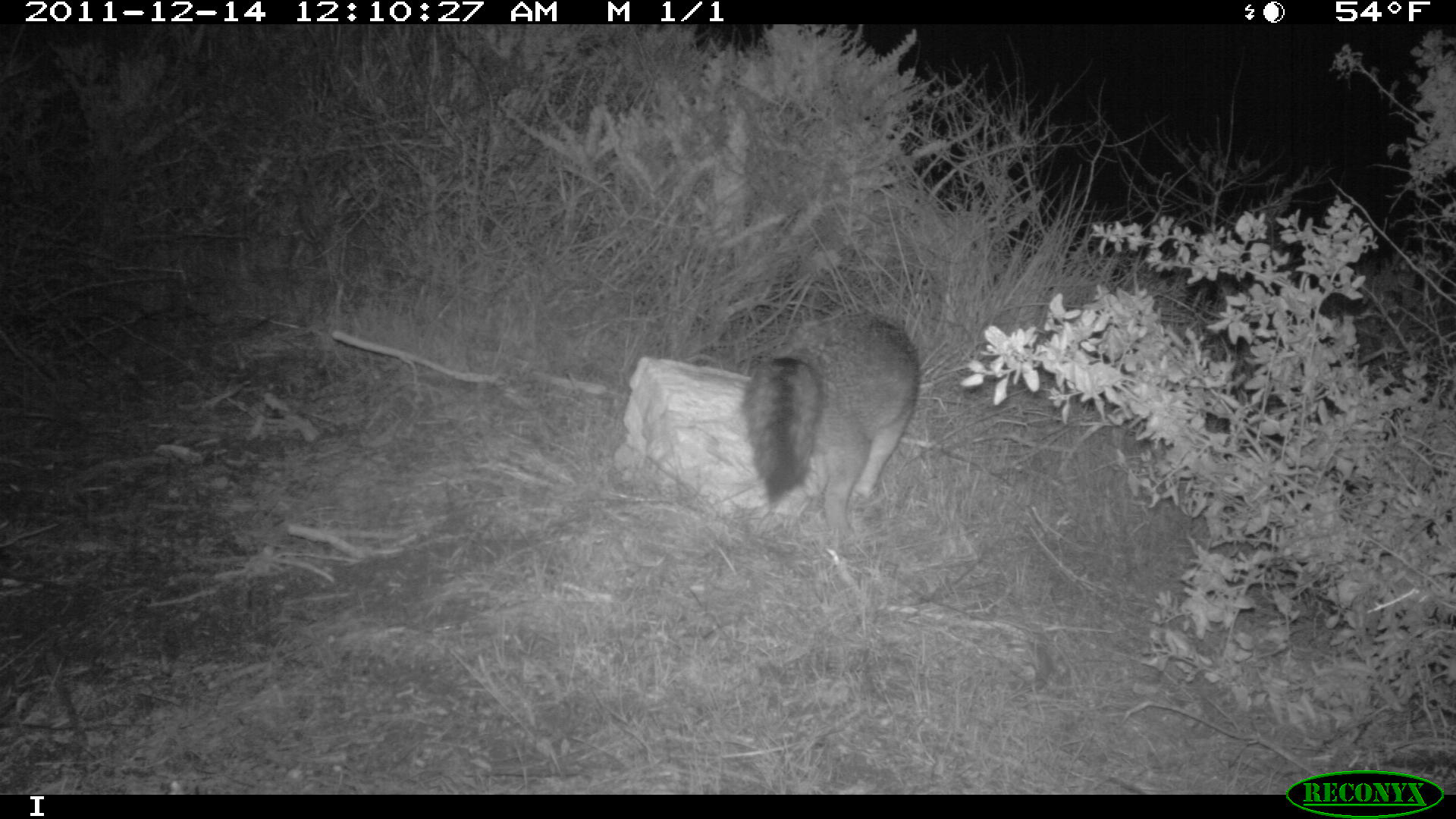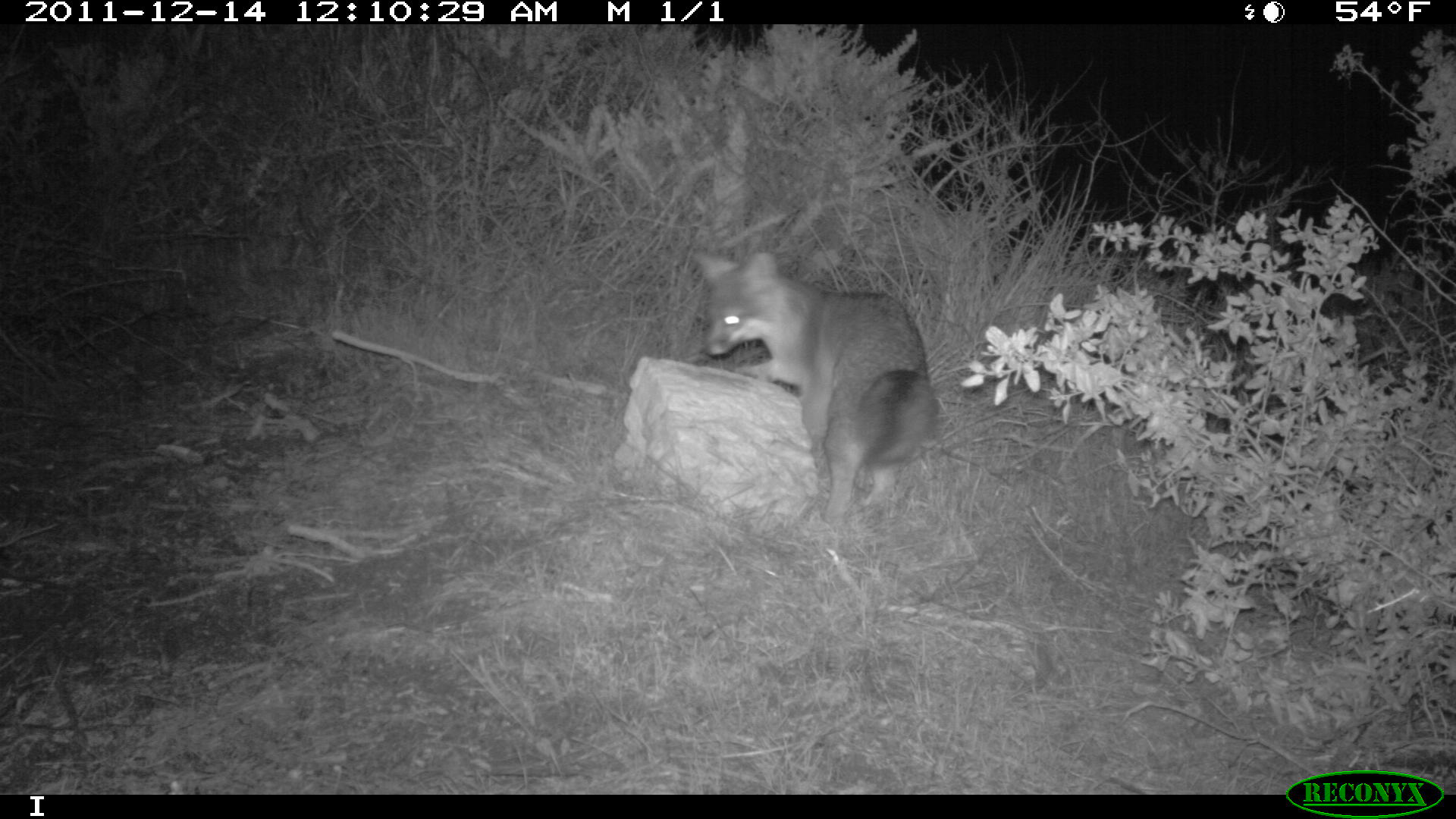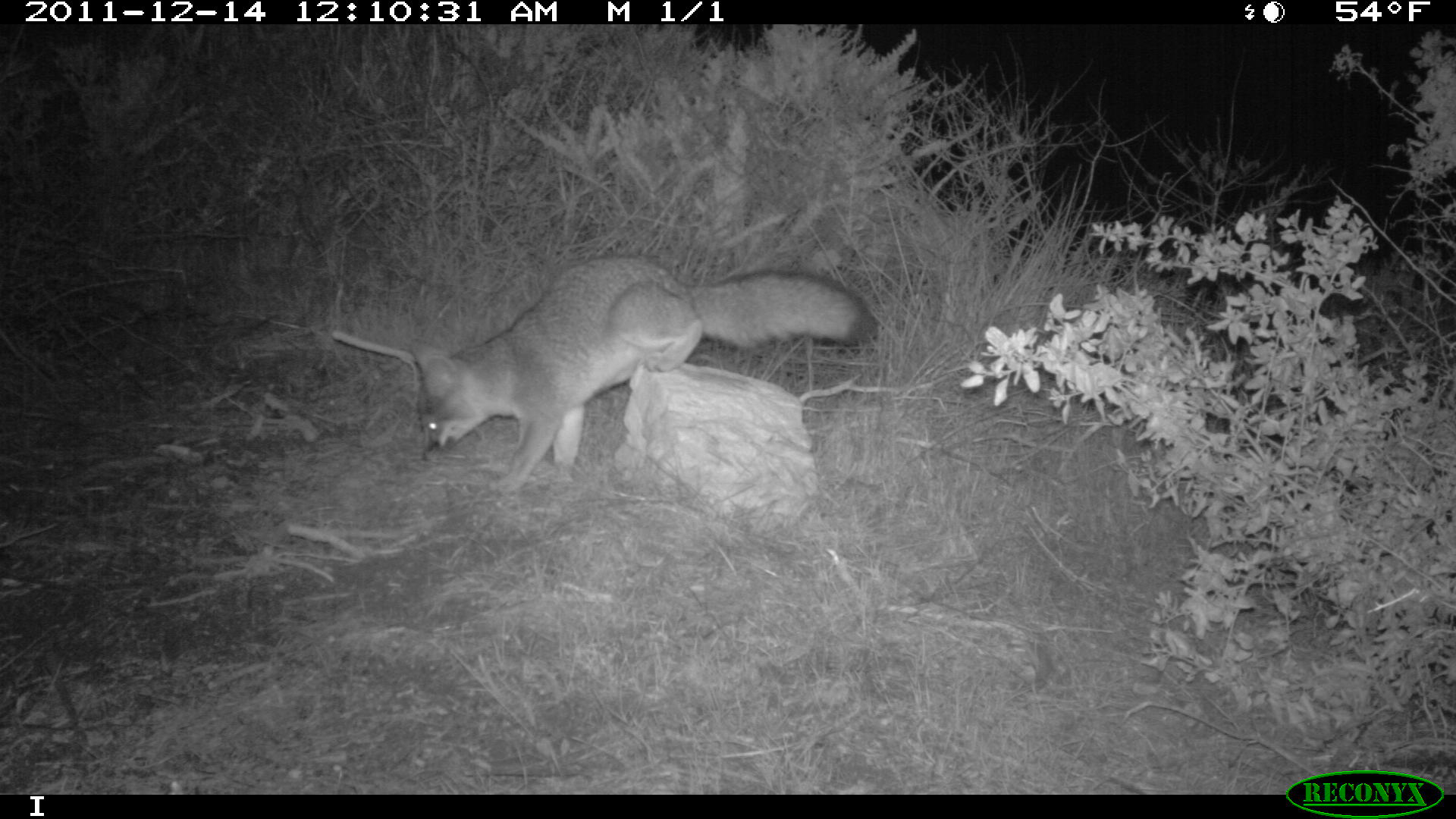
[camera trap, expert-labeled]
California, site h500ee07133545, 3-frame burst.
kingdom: Animalia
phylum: Chordata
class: Mammalia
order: Carnivora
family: Canidae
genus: Urocyon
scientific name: Urocyon littoralis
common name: island fox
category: fox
Fox (island fox) (Urocyon littoralis).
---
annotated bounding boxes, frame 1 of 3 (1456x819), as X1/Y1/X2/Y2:
fox: 738/307/921/540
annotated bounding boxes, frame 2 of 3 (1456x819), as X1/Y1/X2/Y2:
fox: 689/249/940/528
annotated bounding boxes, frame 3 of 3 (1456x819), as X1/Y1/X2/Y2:
fox: 412/255/874/491